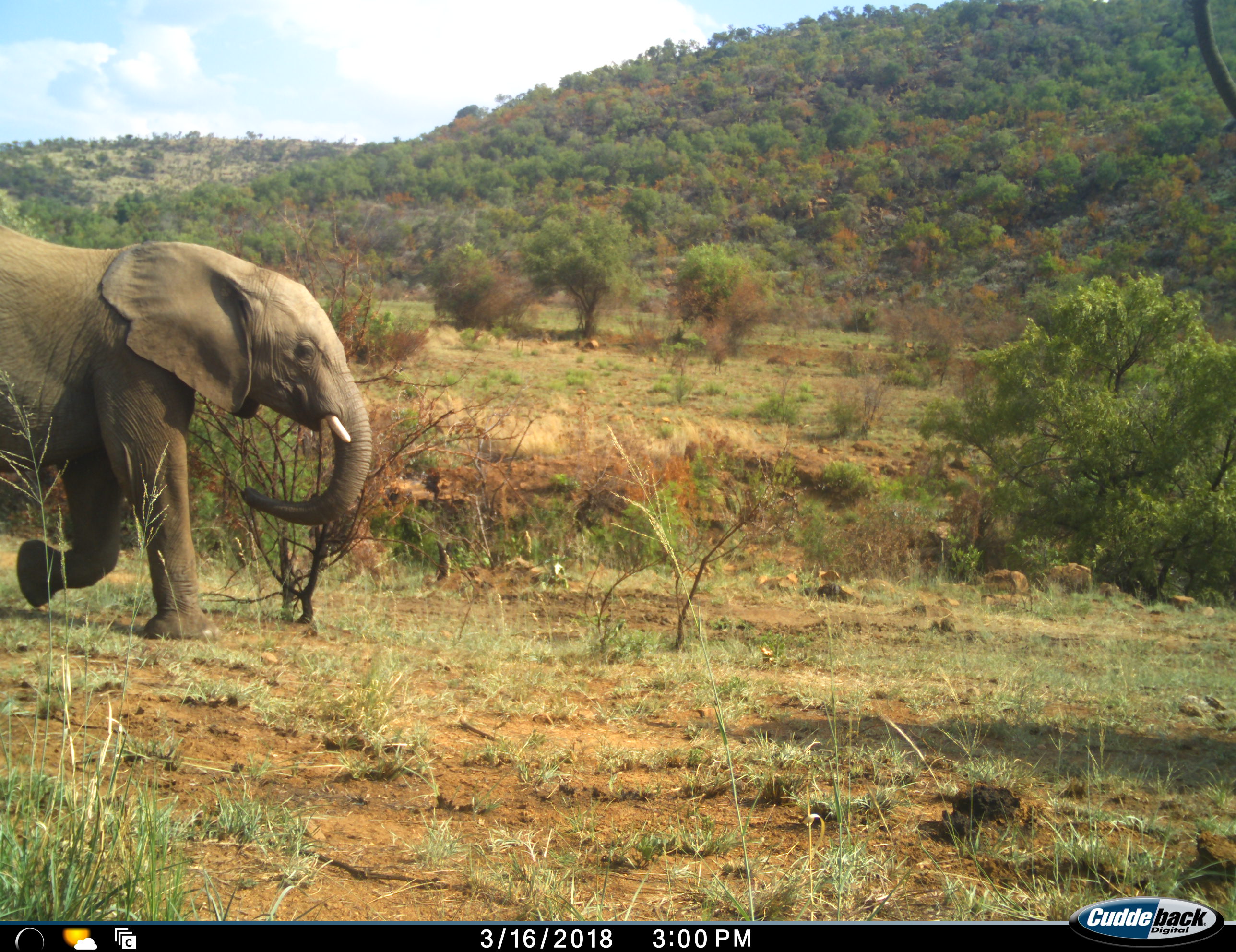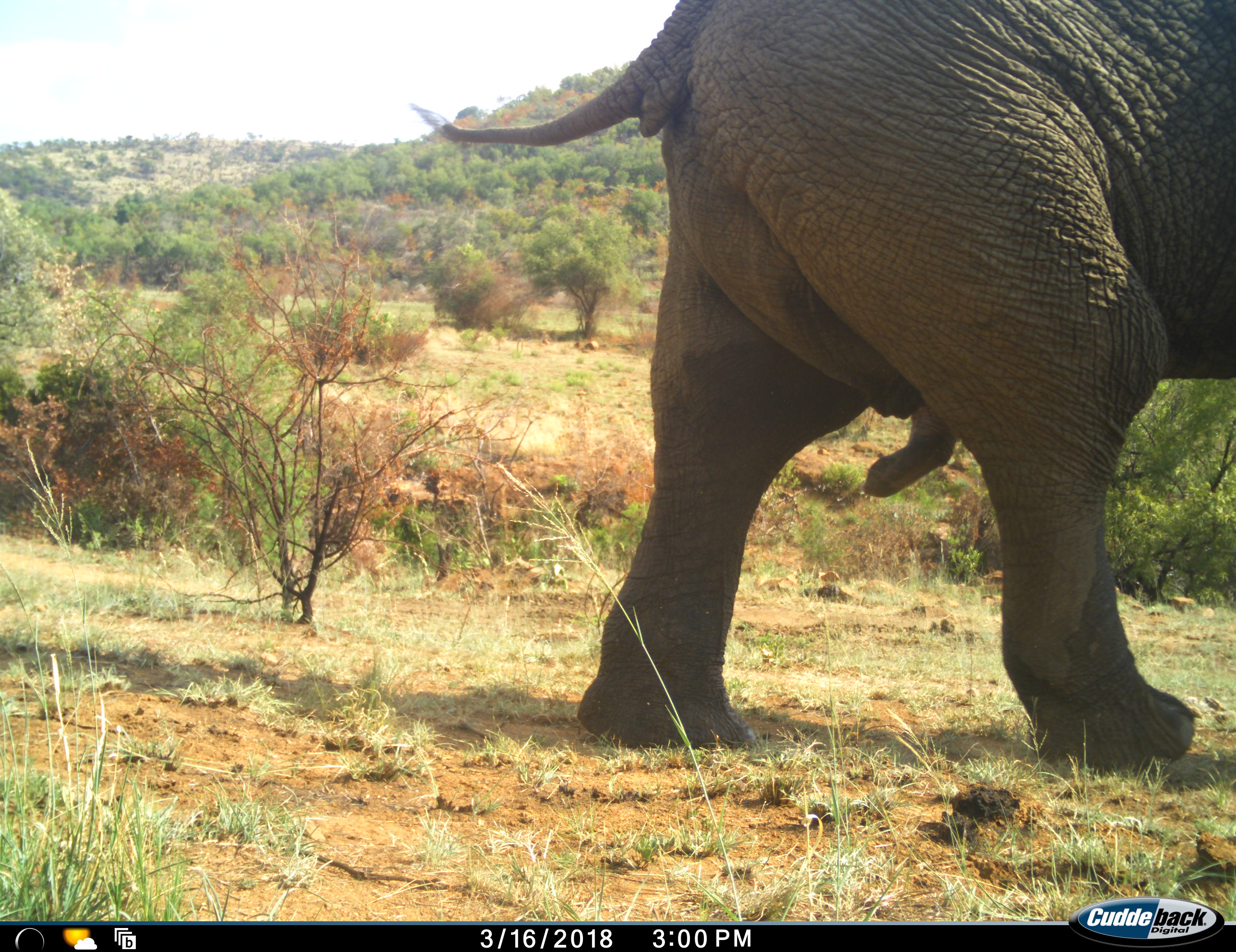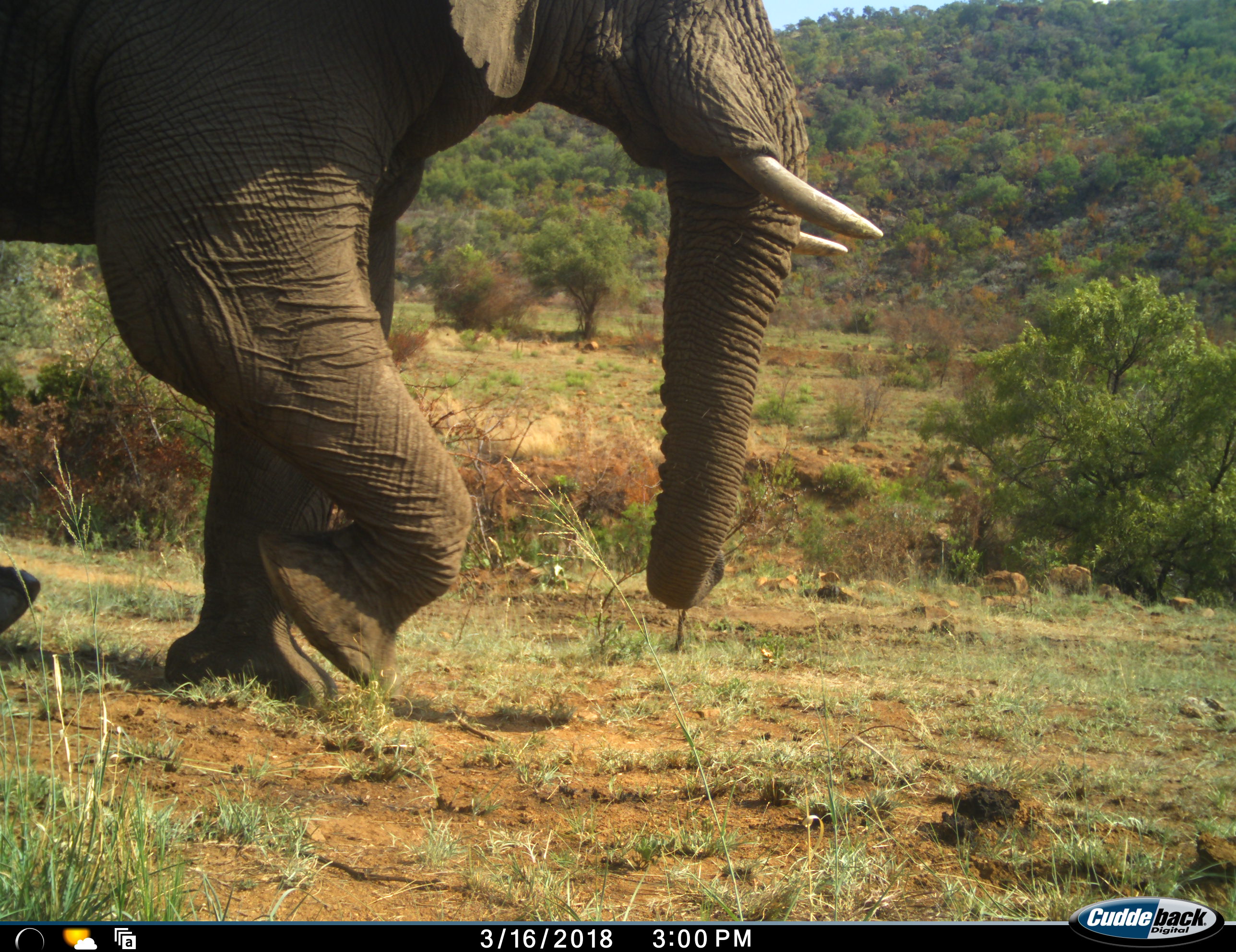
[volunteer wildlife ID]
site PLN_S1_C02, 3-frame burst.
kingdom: Animalia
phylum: Chordata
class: Mammalia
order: Proboscidea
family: Elephantidae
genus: Loxodonta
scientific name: Loxodonta africana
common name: african bush elephant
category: elephant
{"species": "elephant (african bush elephant) (Loxodonta africana)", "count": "1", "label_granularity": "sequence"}